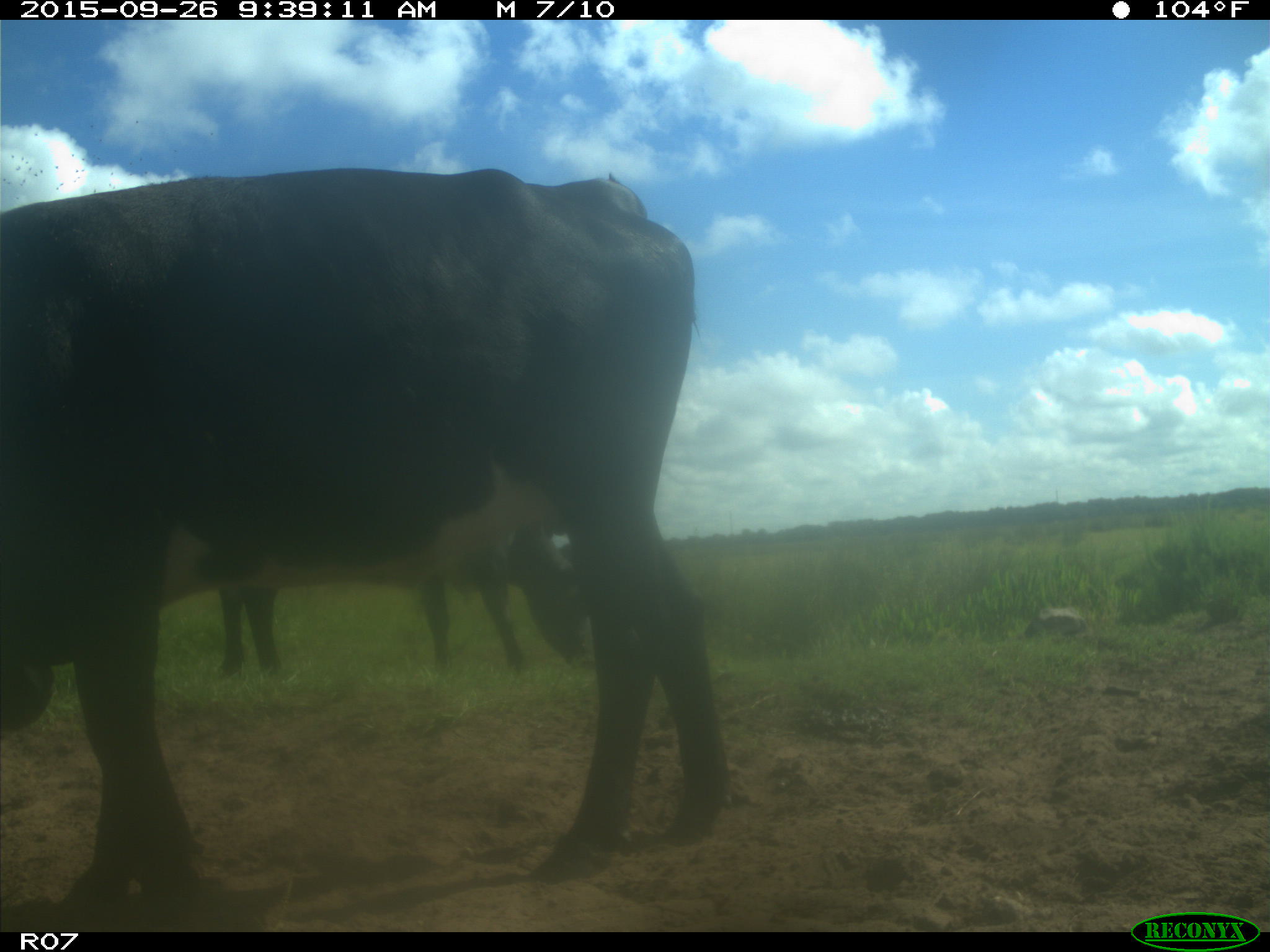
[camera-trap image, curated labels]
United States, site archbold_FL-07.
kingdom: Animalia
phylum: Chordata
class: Mammalia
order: Artiodactyla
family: Bovidae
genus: Bos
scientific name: Bos taurus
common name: domestic cow